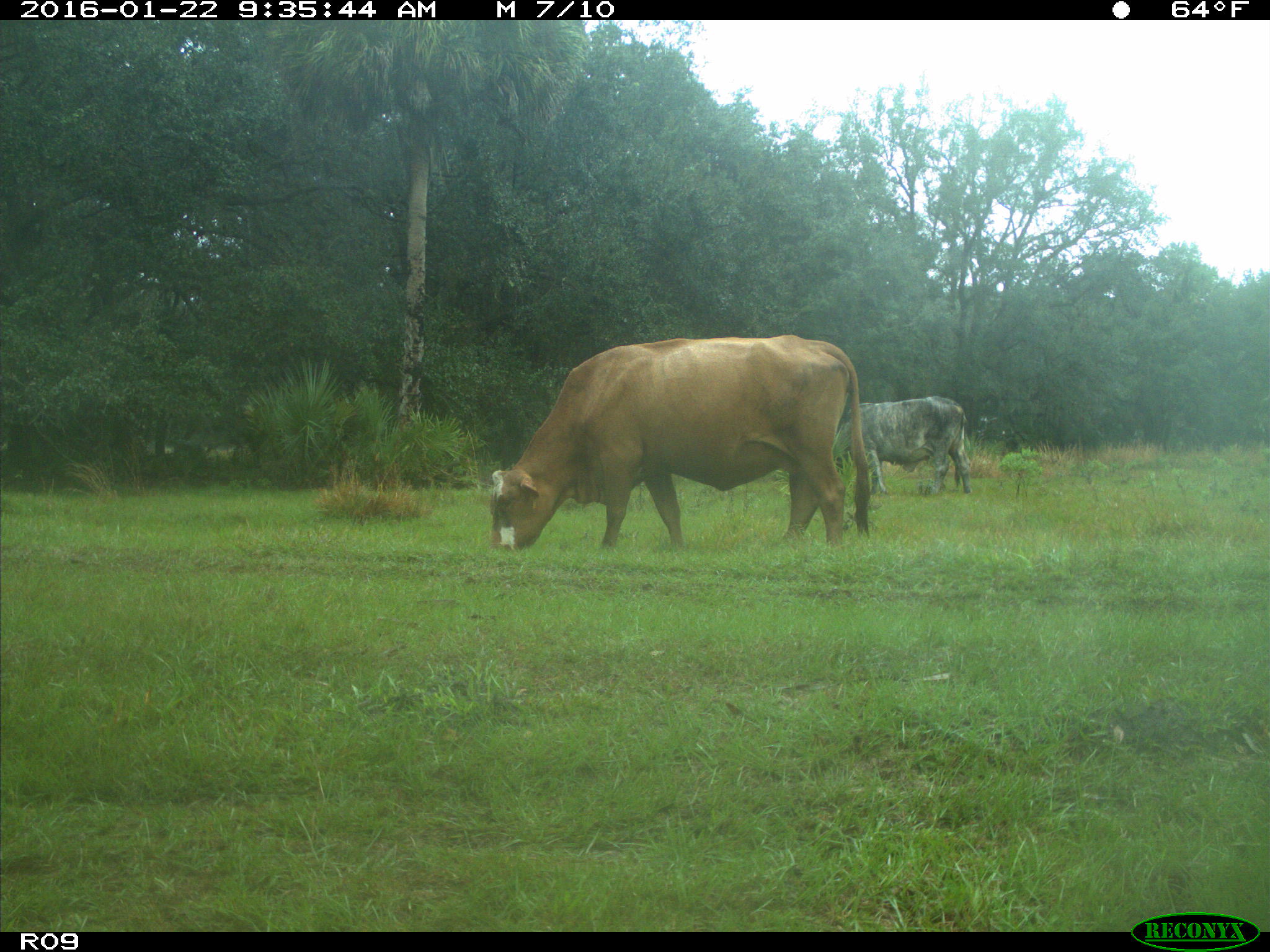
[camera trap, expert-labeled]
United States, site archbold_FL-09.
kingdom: Animalia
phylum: Chordata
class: Mammalia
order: Artiodactyla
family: Bovidae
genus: Bos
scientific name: Bos taurus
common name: domestic cow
Bos taurus (domestic cow).